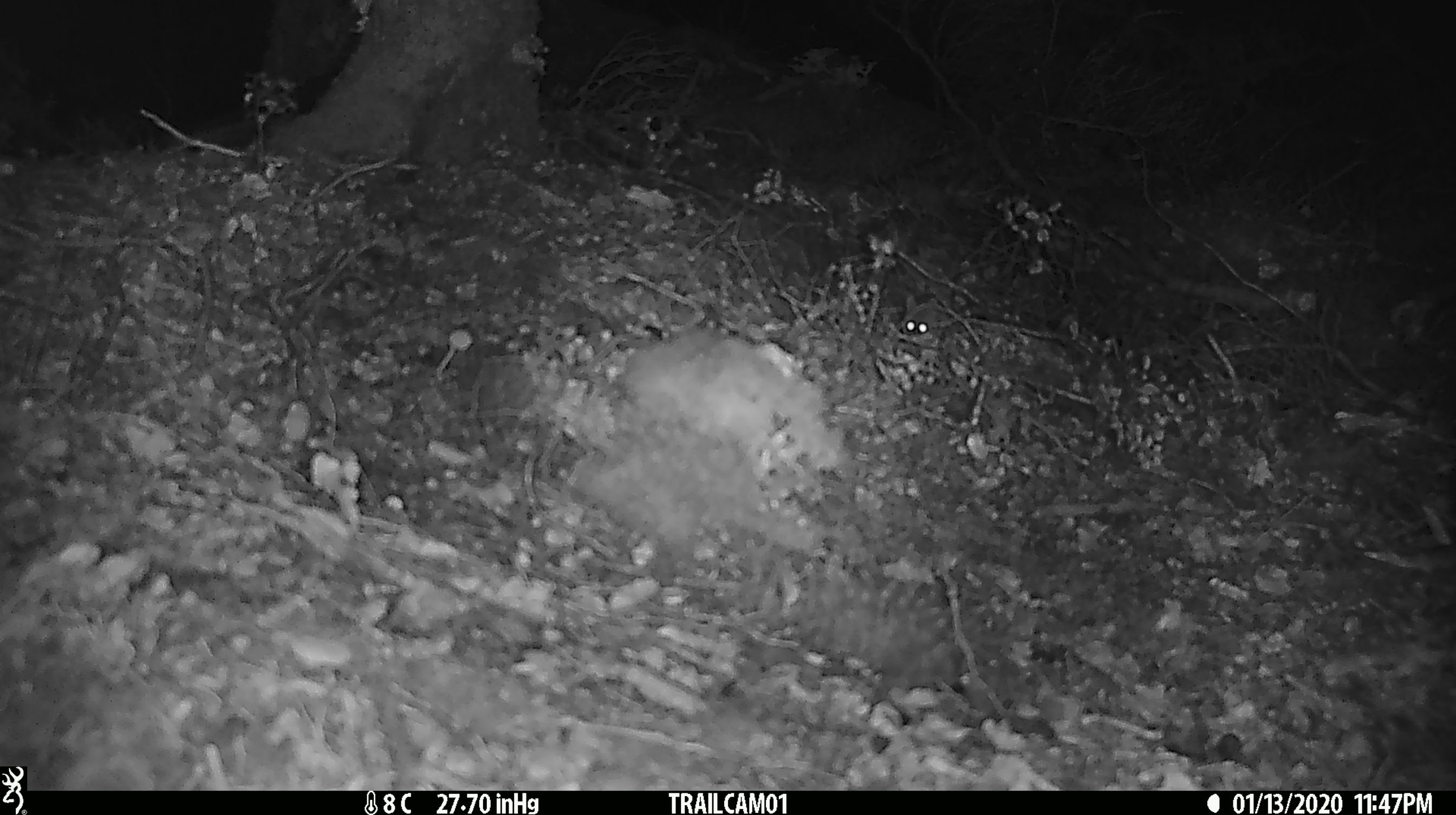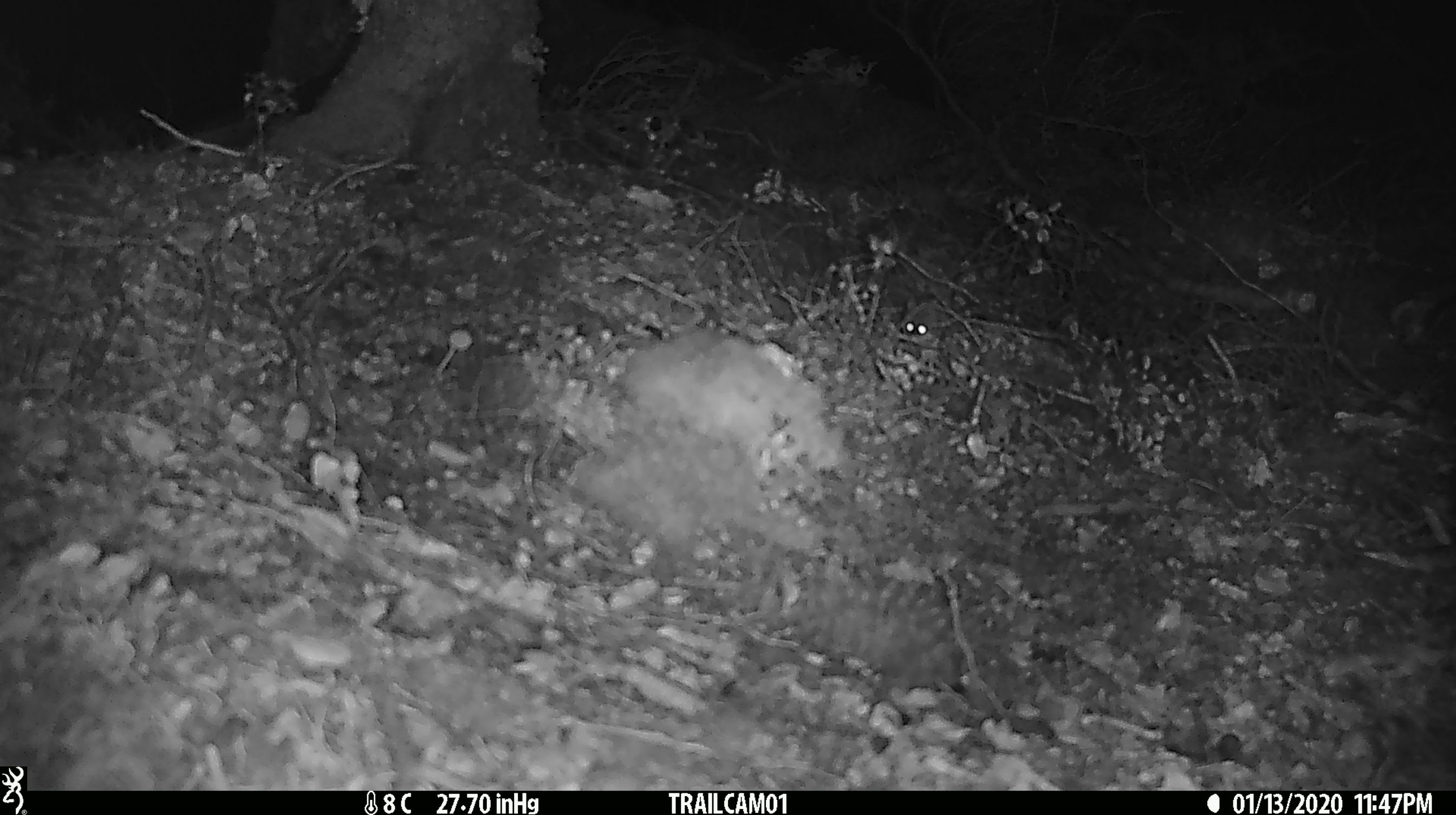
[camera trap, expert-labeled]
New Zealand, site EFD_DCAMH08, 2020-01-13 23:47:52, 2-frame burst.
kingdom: Animalia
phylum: Chordata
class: Mammalia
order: Rodentia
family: Muridae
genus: Mus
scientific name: Mus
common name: mouse